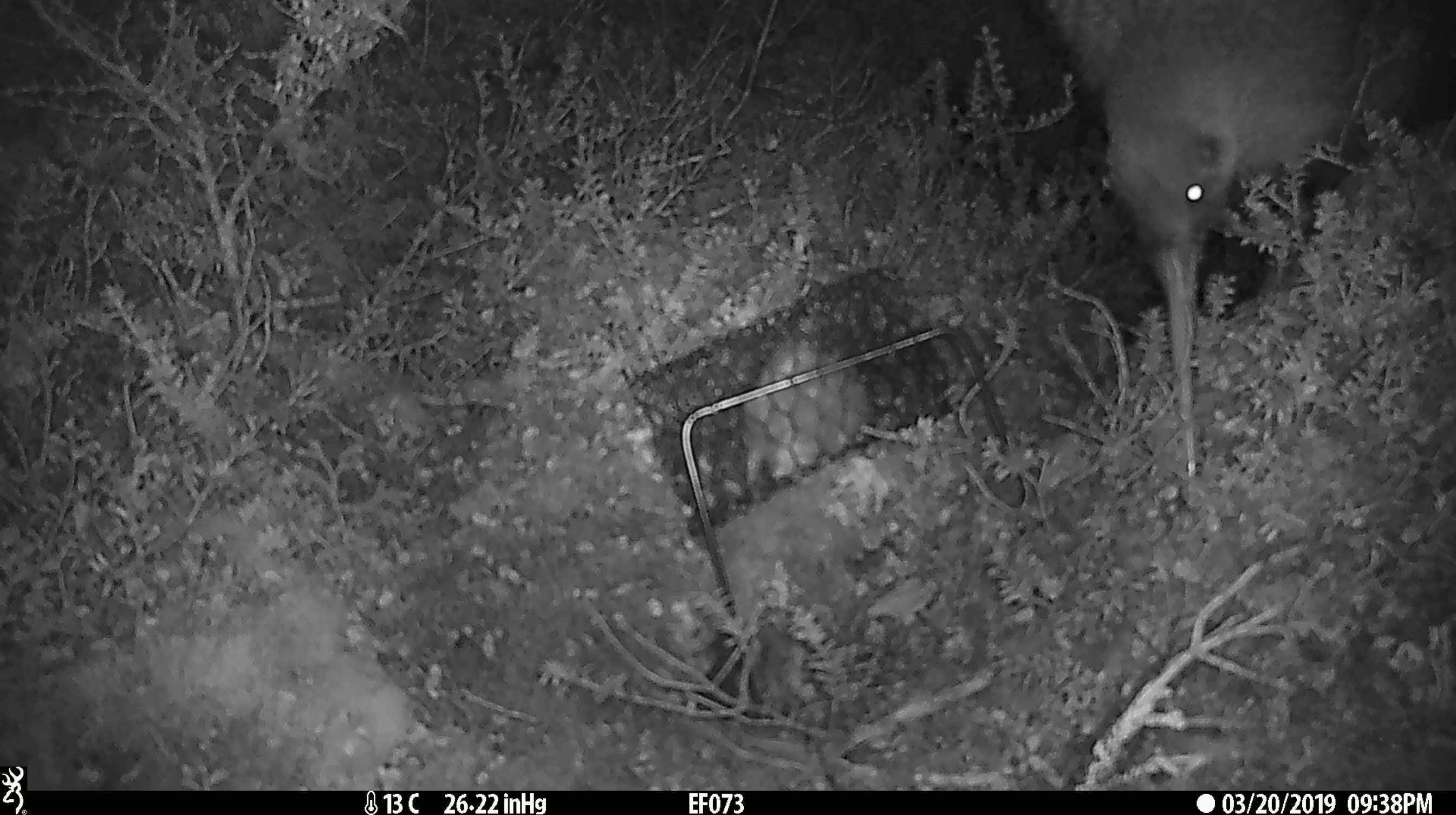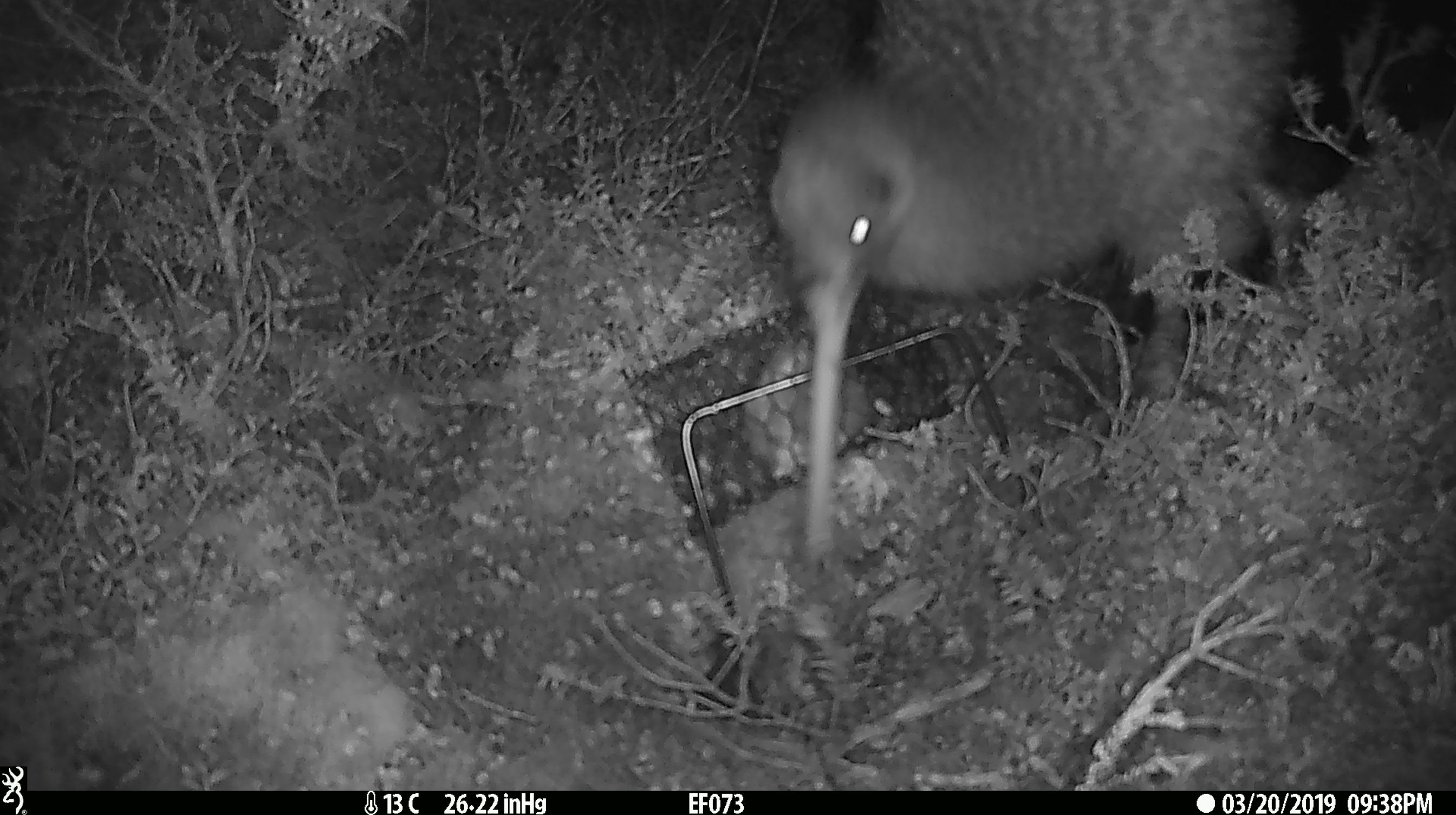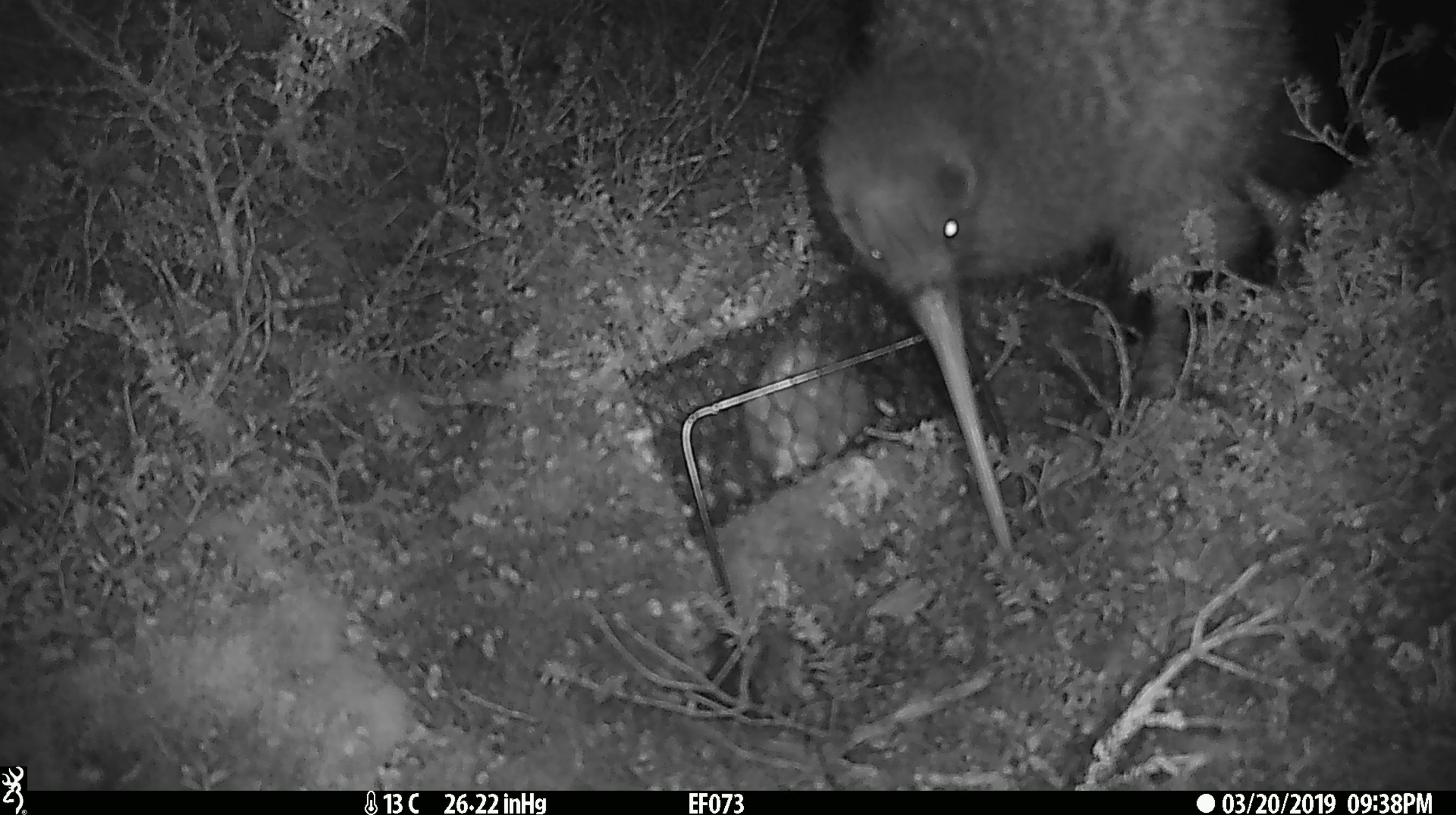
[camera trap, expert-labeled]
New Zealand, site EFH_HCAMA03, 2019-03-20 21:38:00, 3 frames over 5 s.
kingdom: Animalia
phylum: Chordata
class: Aves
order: Apterygiformes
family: Apterygidae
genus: Apteryx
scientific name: Apteryx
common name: kiwi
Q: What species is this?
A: Kiwi (Apteryx).